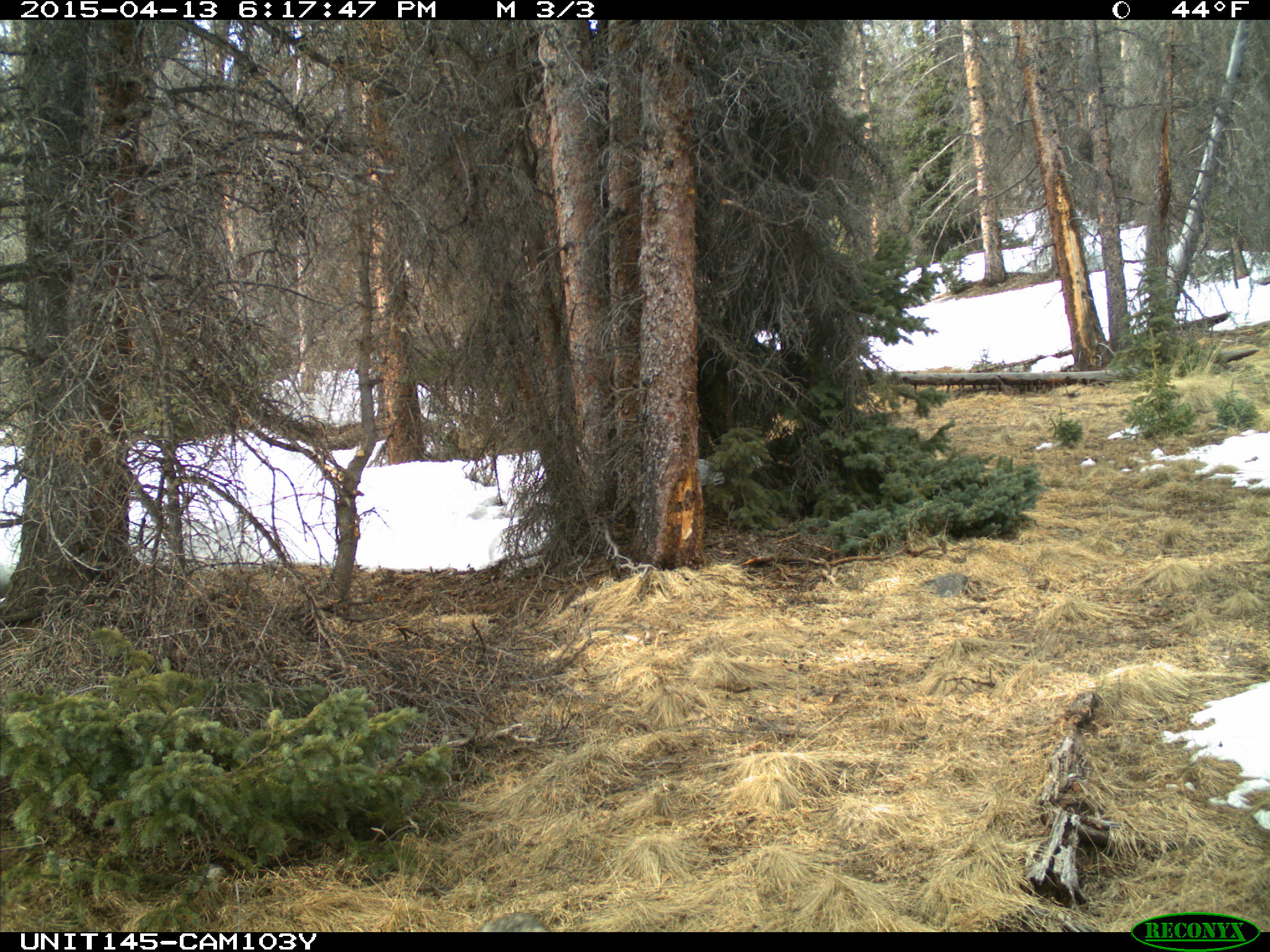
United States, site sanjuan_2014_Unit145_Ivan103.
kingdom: Animalia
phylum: Chordata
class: Mammalia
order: Carnivora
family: Canidae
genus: Canis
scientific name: Canis latrans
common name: coyote